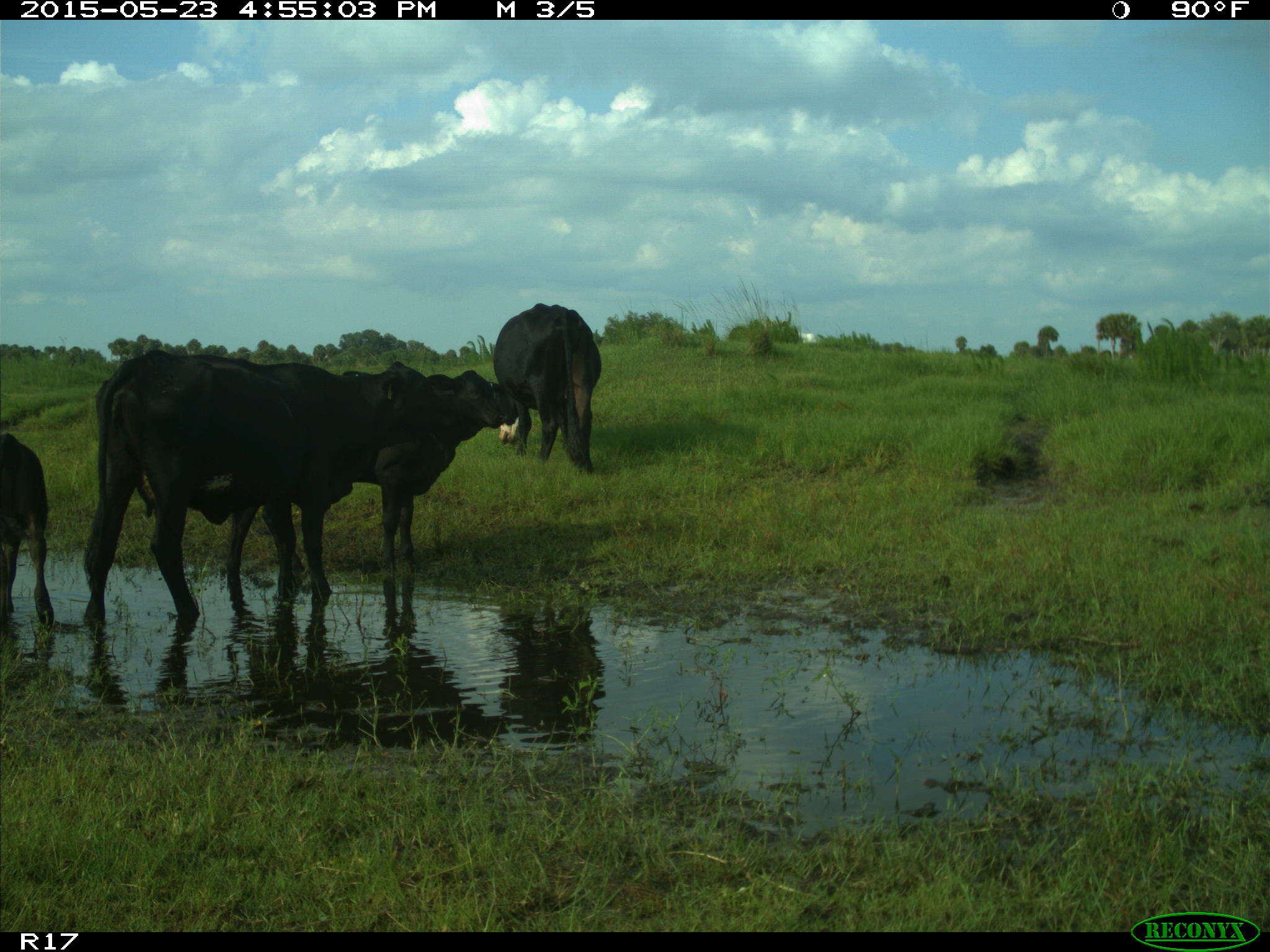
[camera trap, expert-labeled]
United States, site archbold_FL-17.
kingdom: Animalia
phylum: Chordata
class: Mammalia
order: Artiodactyla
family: Bovidae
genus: Bos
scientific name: Bos taurus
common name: domestic cow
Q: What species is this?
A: Bos taurus (domestic cow).